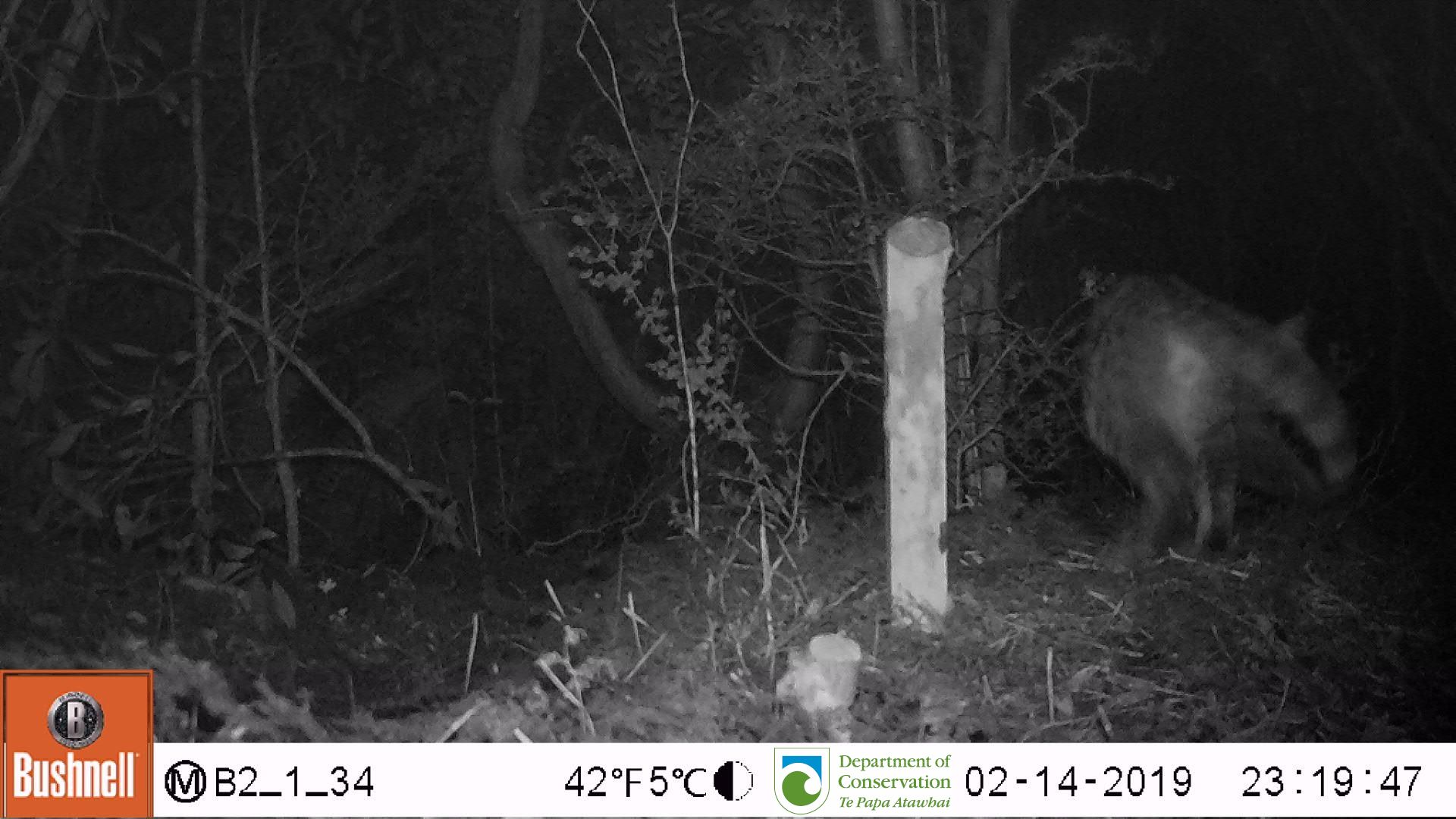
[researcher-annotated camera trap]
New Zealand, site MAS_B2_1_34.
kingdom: Animalia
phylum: Chordata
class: Mammalia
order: Carnivora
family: Felidae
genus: Felis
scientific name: Felis catus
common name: domestic cat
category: cat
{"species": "cat (domestic cat) (Felis catus)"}